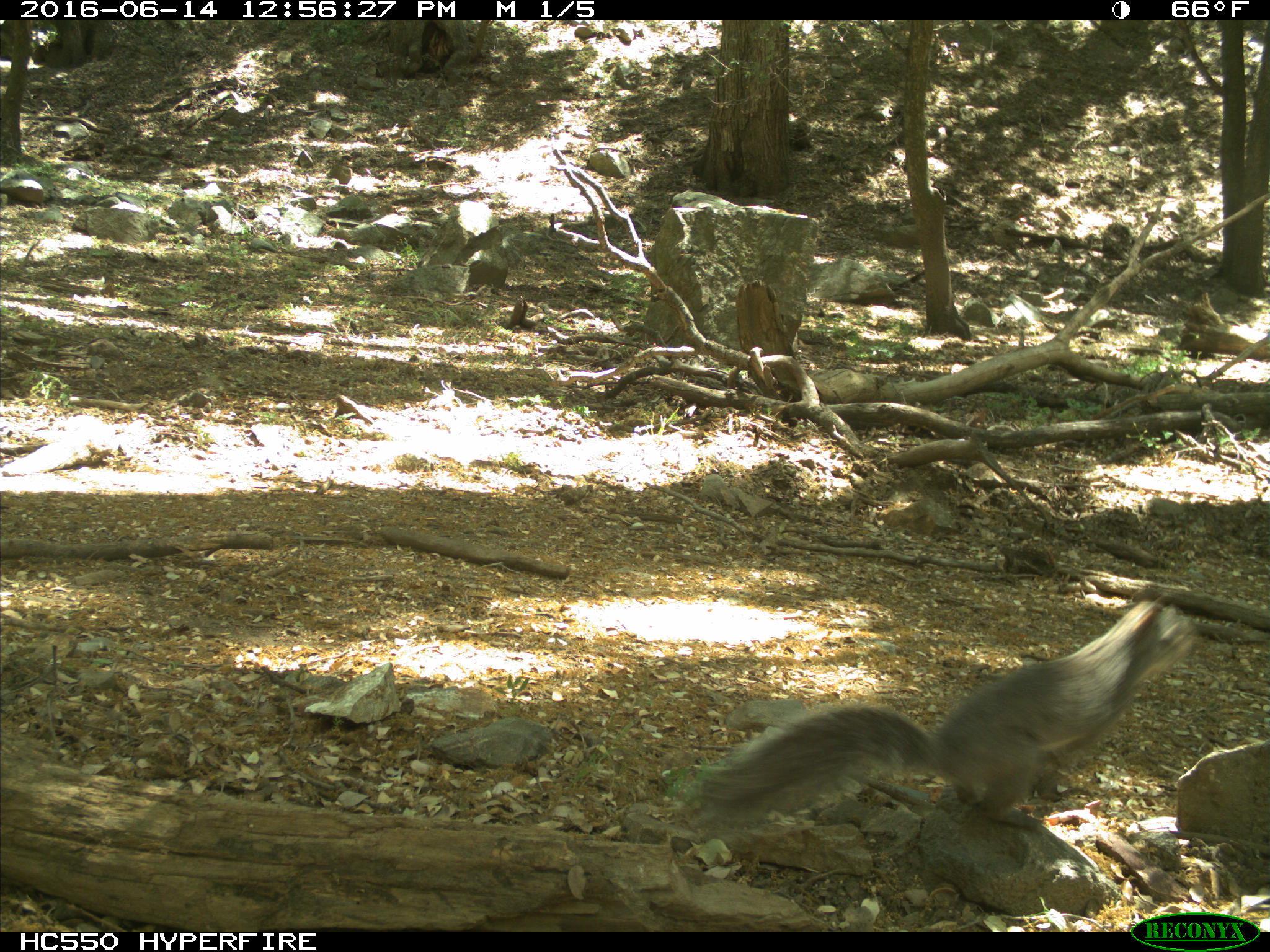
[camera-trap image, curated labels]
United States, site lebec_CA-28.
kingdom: Animalia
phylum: Chordata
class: Mammalia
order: Rodentia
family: Sciuridae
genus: Sciurus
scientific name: Sciurus carolinensis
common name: eastern gray squirrel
Sciurus carolinensis (eastern gray squirrel).